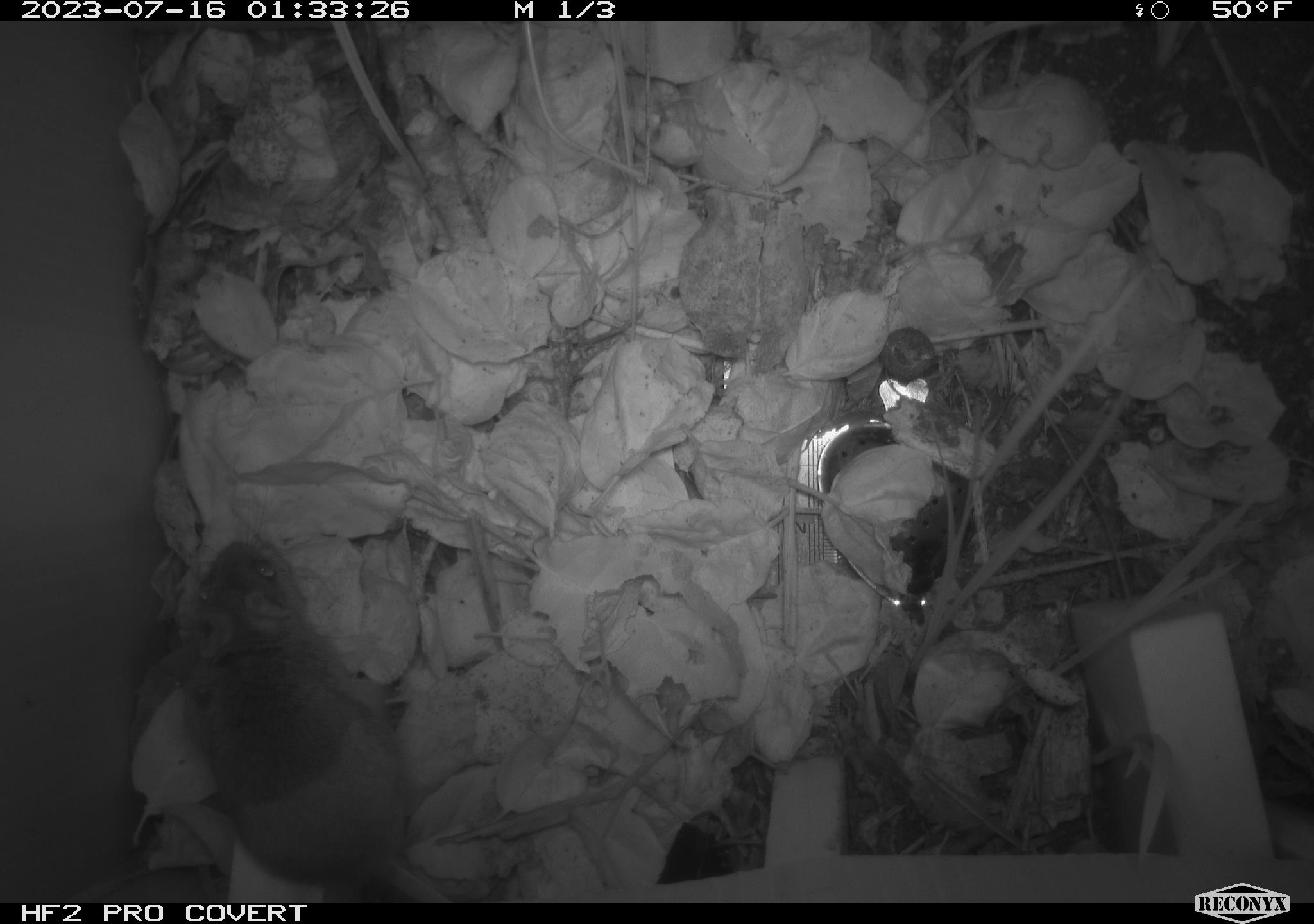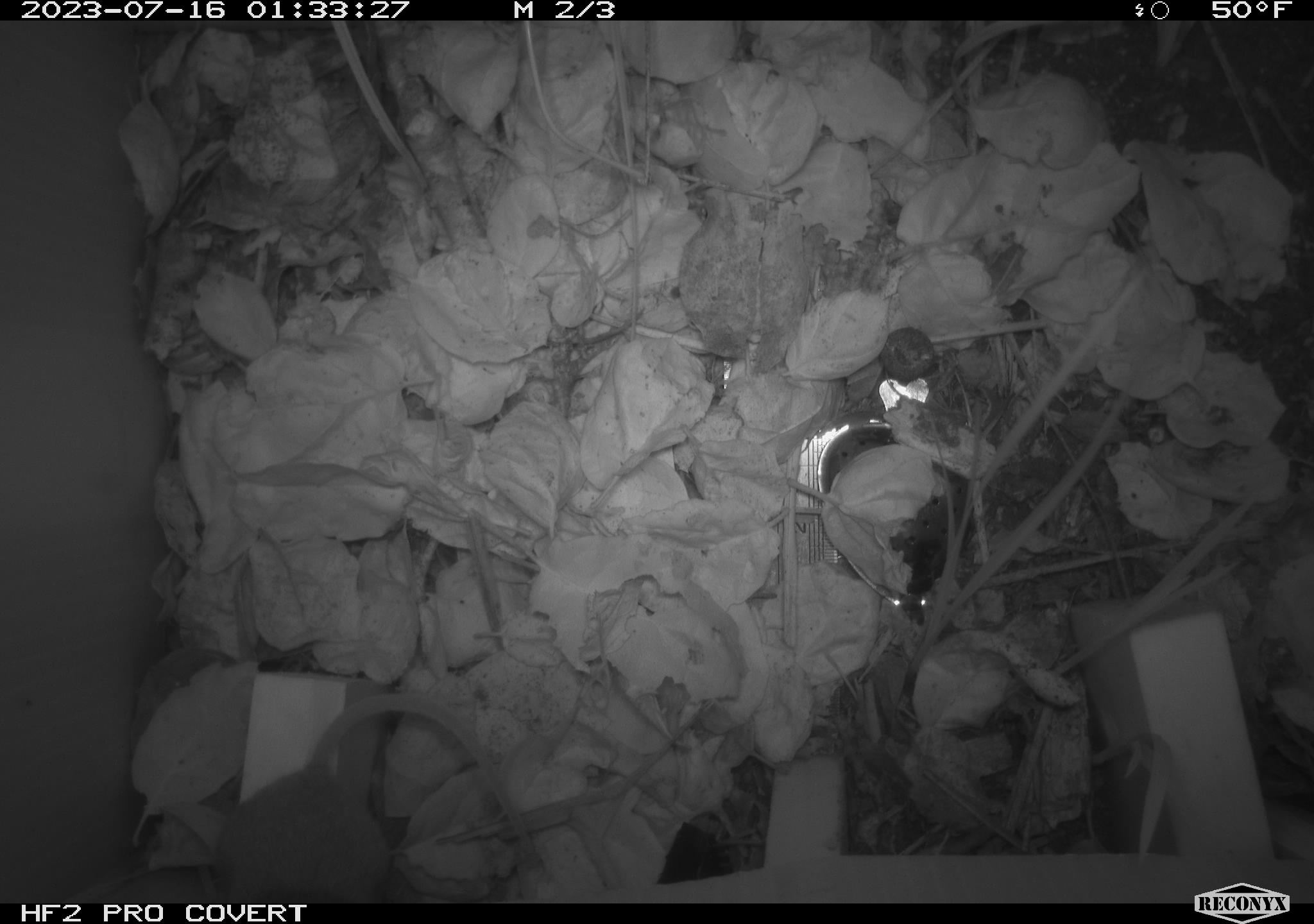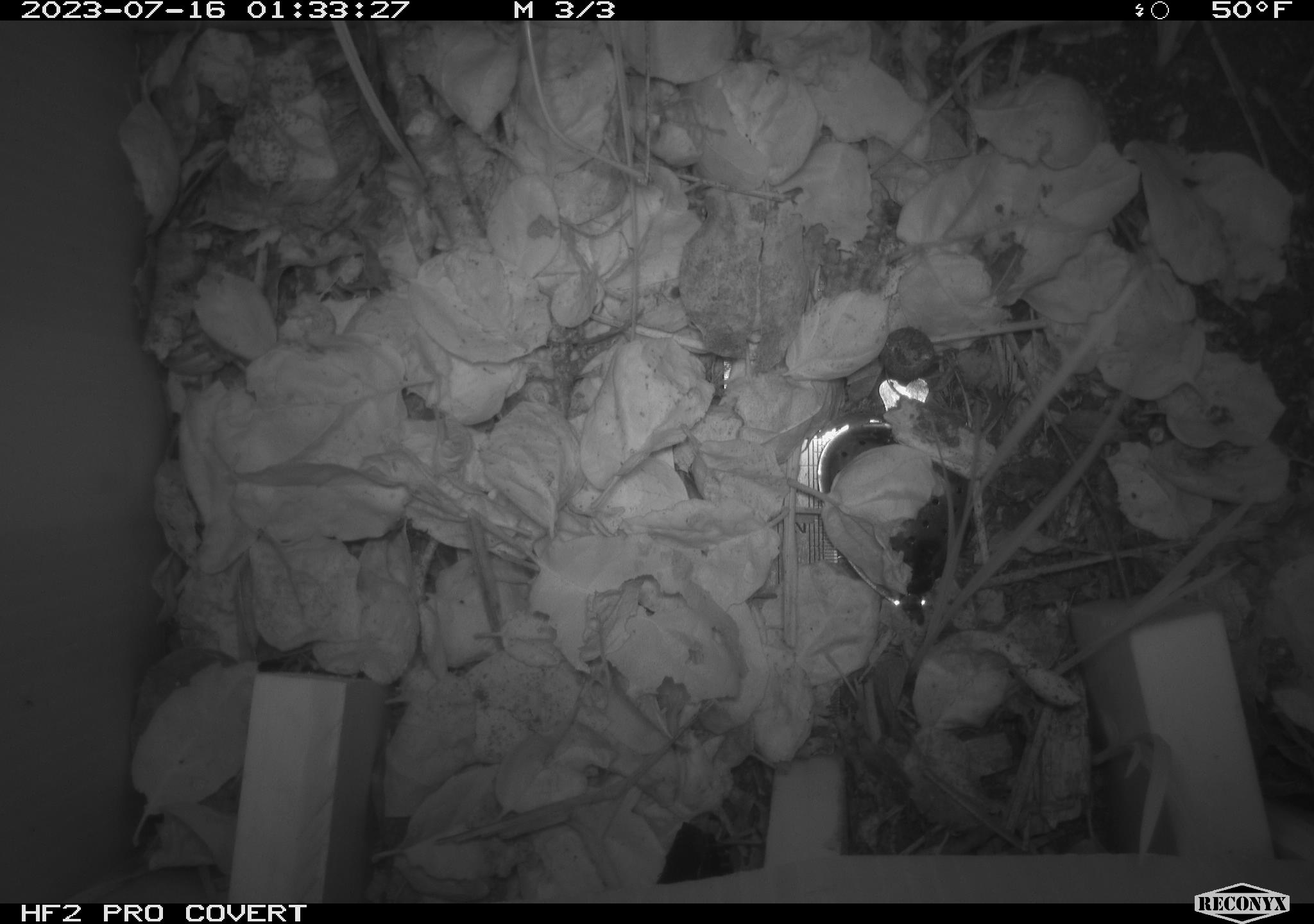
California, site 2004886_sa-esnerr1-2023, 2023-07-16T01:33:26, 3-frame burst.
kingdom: Animalia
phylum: Chordata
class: Mammalia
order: Rodentia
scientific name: Rodentia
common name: mouse species